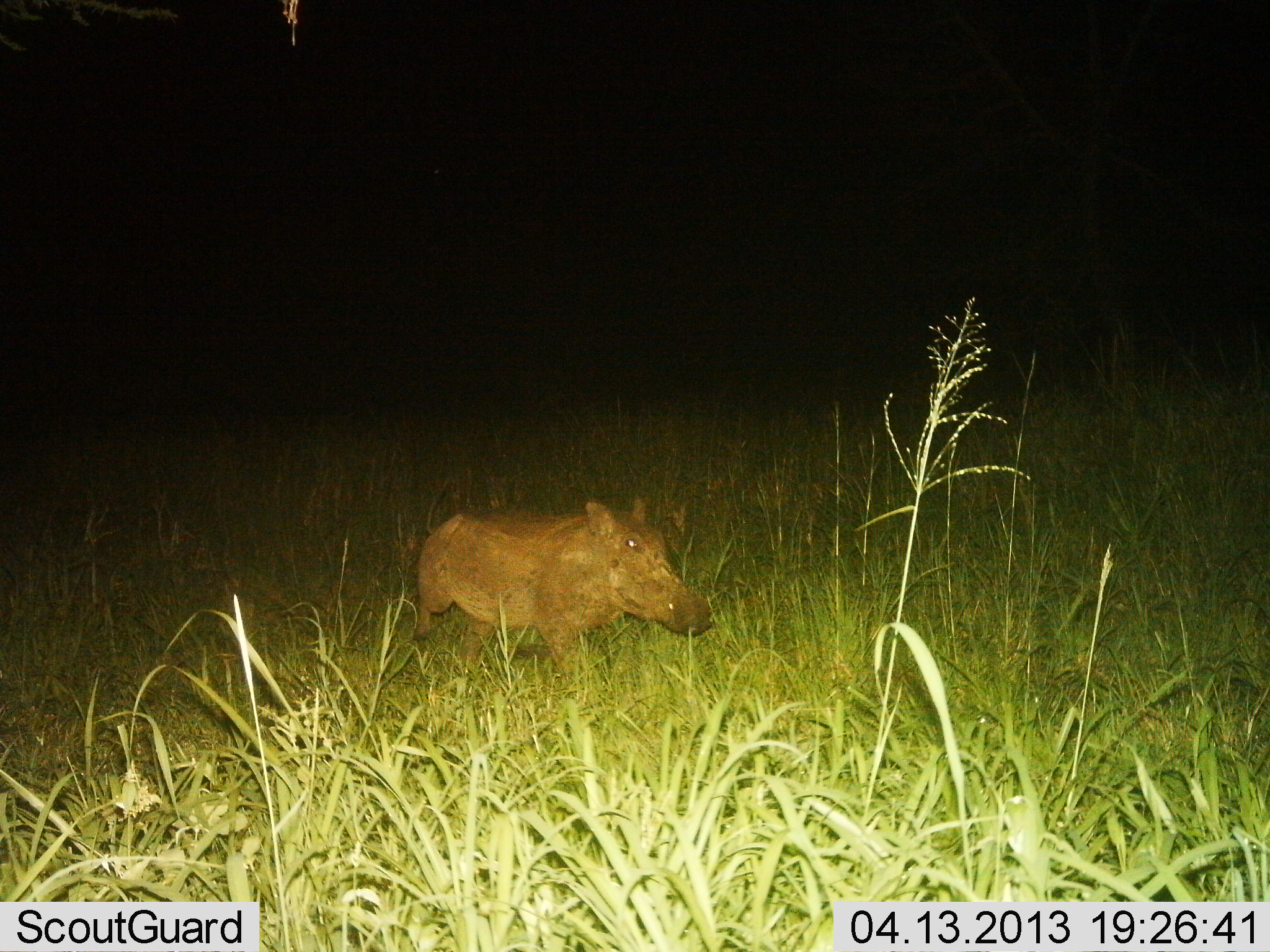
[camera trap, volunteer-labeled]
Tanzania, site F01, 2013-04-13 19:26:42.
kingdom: Animalia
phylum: Chordata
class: Mammalia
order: Artiodactyla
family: Suidae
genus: Phacochoerus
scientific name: Phacochoerus africanus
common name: warthog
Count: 1.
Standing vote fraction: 39%.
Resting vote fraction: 0%.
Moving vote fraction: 61%.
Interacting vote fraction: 0%.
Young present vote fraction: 0%.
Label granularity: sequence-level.